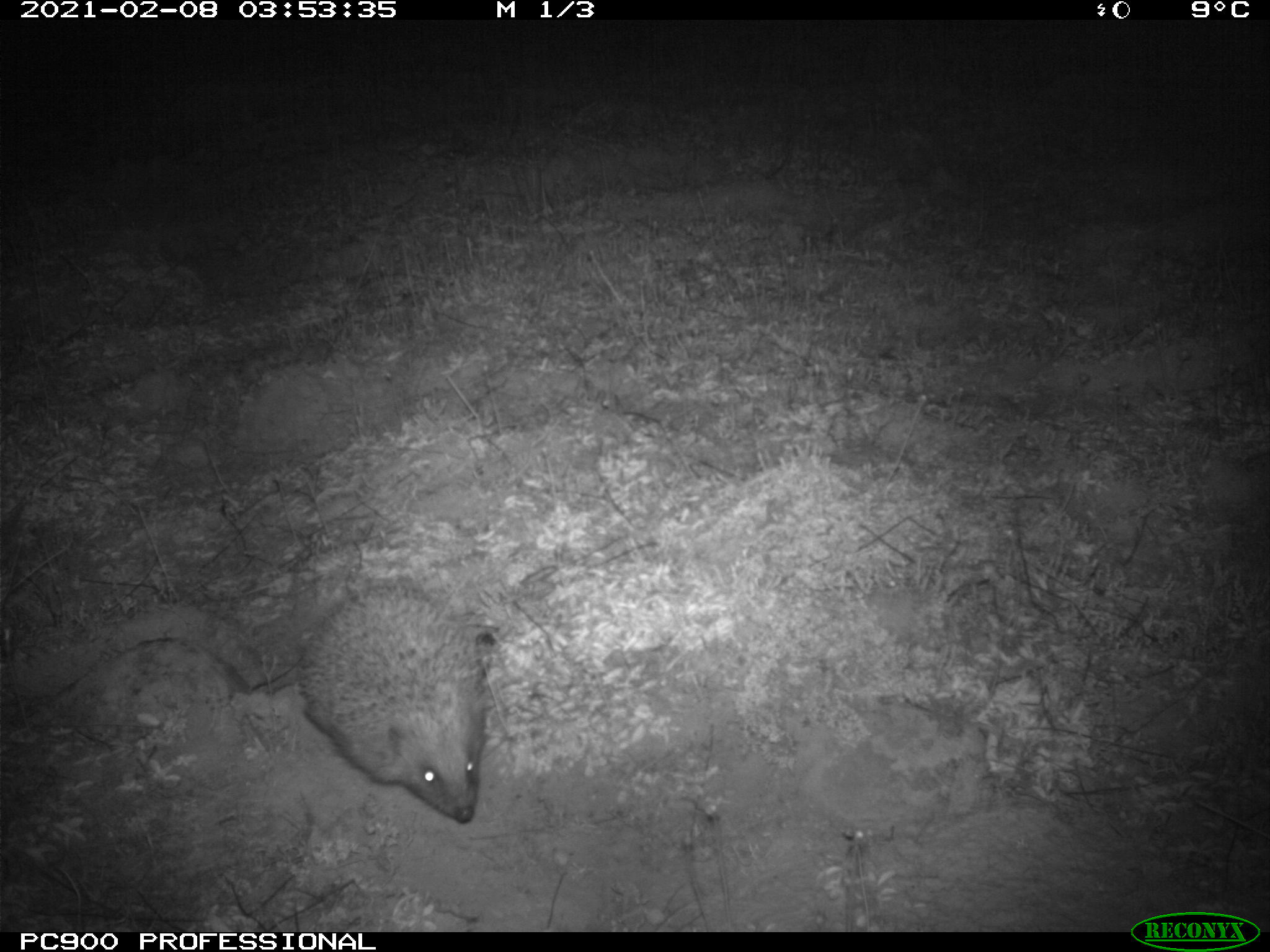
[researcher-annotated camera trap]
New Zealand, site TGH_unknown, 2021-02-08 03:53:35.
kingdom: Animalia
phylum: Chordata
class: Mammalia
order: Eulipotyphla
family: Erinaceidae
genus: Erinaceus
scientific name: Erinaceus europaeus europaeus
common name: european hedgehog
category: hedgehog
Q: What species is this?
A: Hedgehog (european hedgehog) (Erinaceus europaeus europaeus).